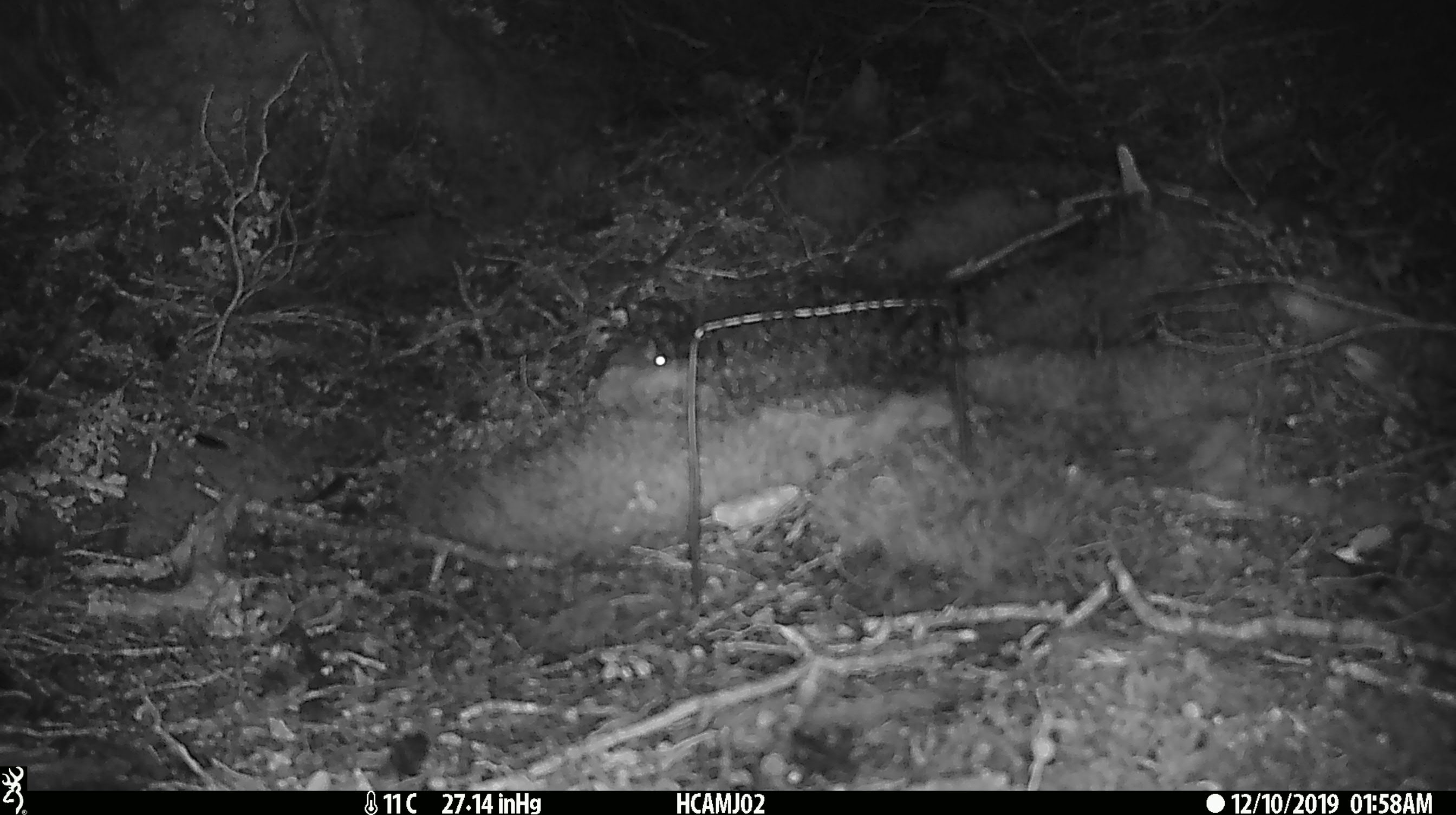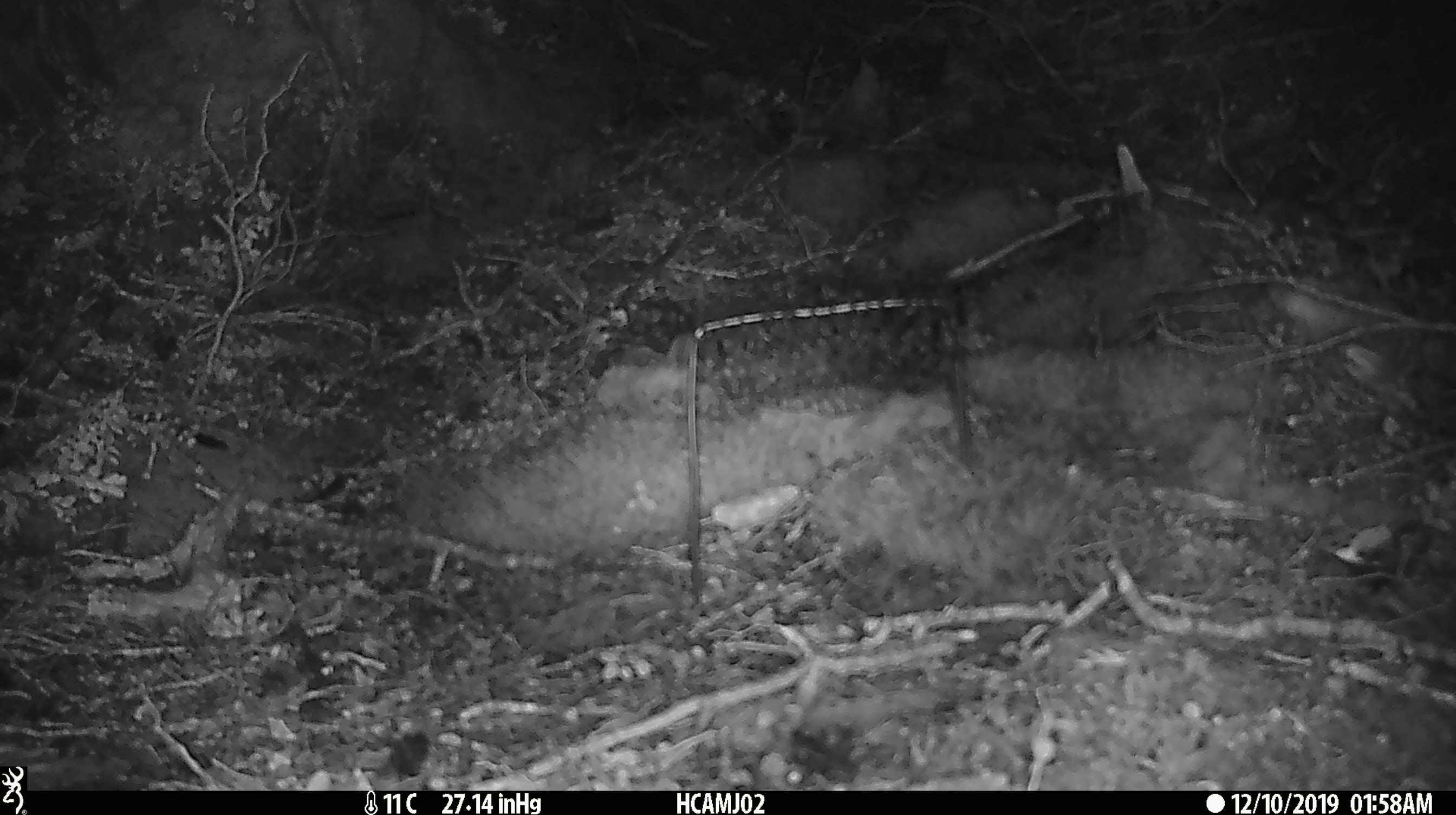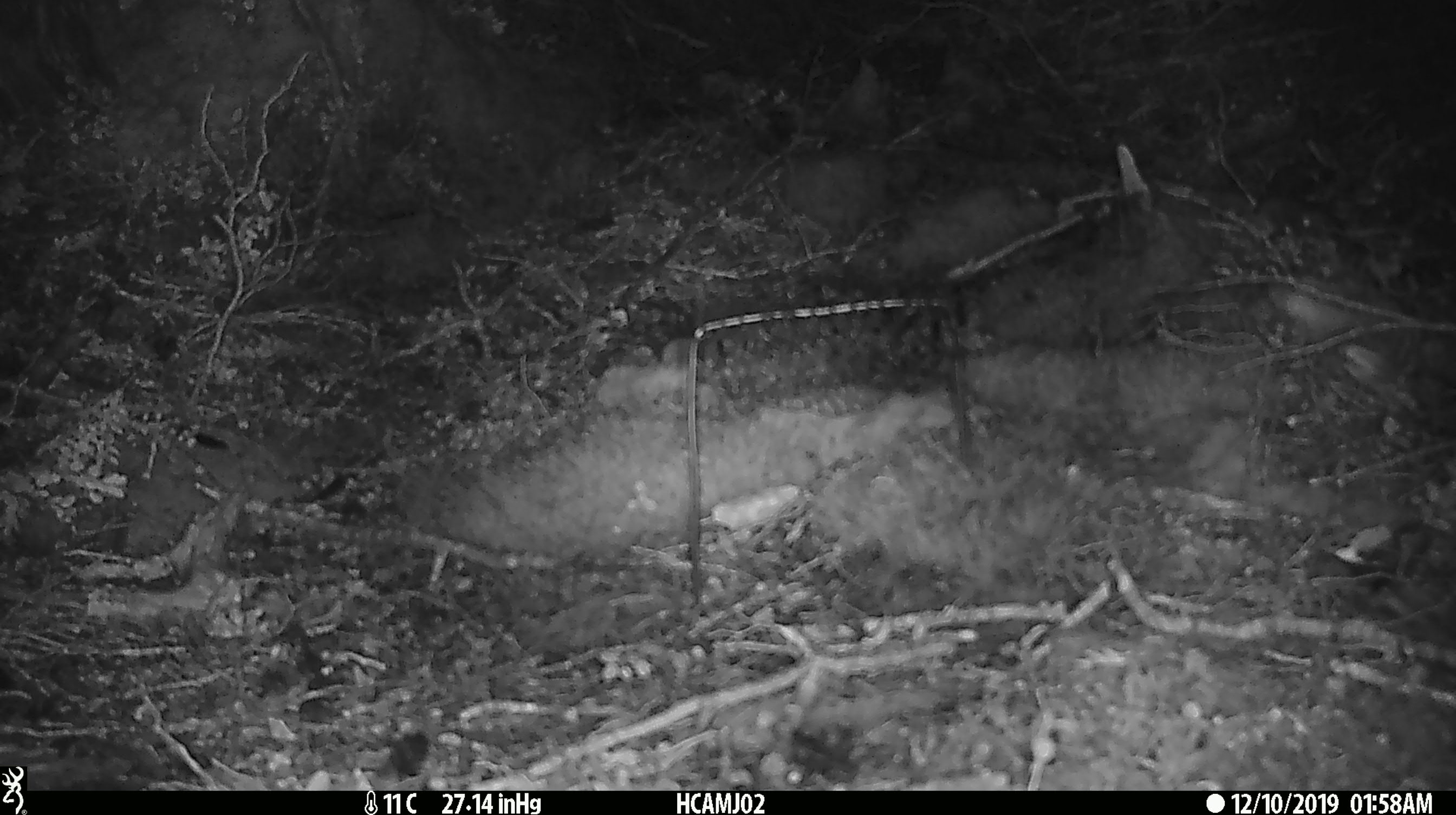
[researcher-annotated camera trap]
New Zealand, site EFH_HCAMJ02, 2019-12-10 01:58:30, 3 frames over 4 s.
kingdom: Animalia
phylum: Chordata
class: Mammalia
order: Rodentia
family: Muridae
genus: Mus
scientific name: Mus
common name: mouse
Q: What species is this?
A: Mouse (Mus).